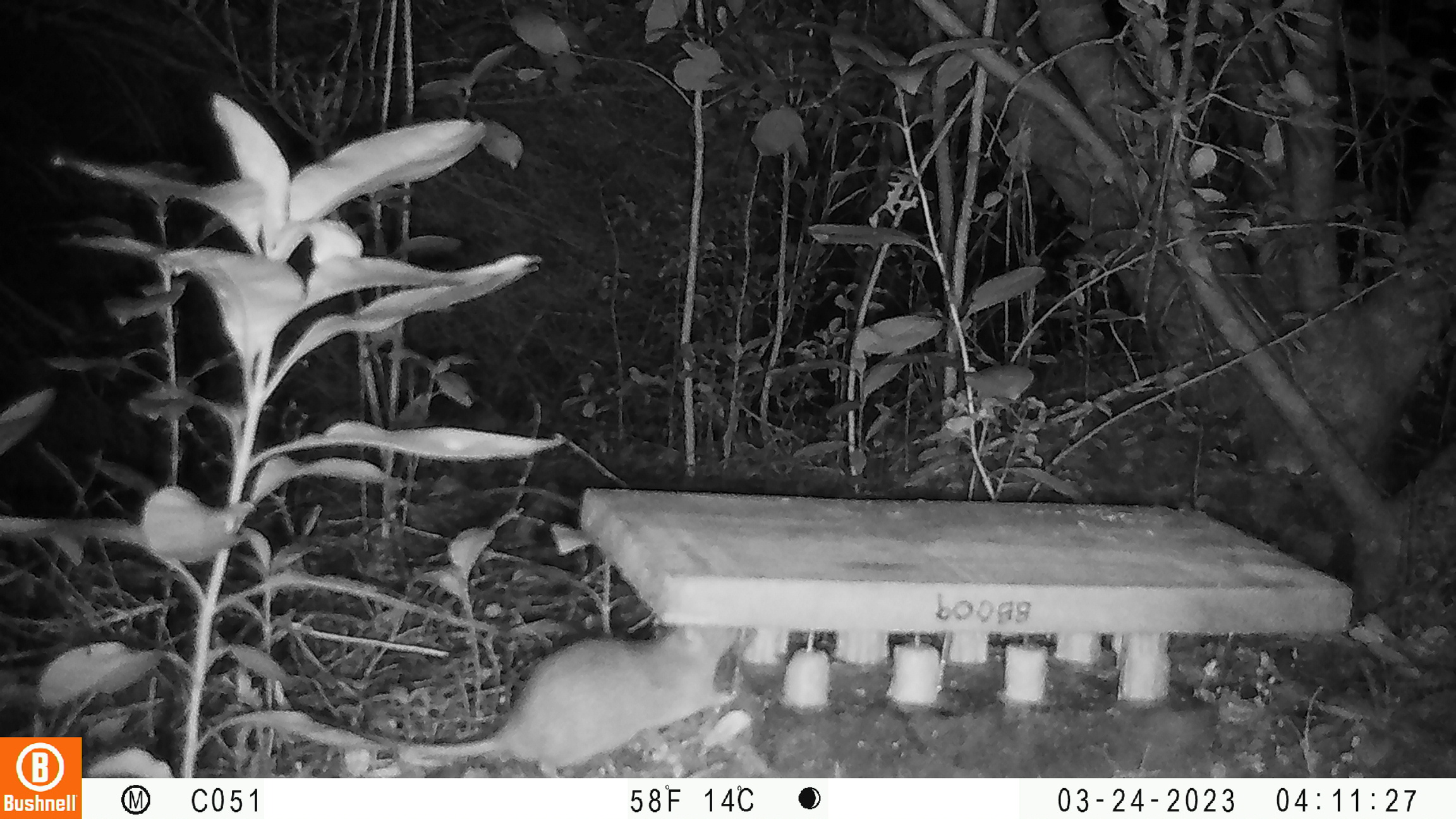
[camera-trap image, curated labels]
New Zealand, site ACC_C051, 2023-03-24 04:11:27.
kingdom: Animalia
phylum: Chordata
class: Mammalia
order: Rodentia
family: Muridae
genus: Rattus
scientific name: Rattus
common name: rat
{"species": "rat (Rattus)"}